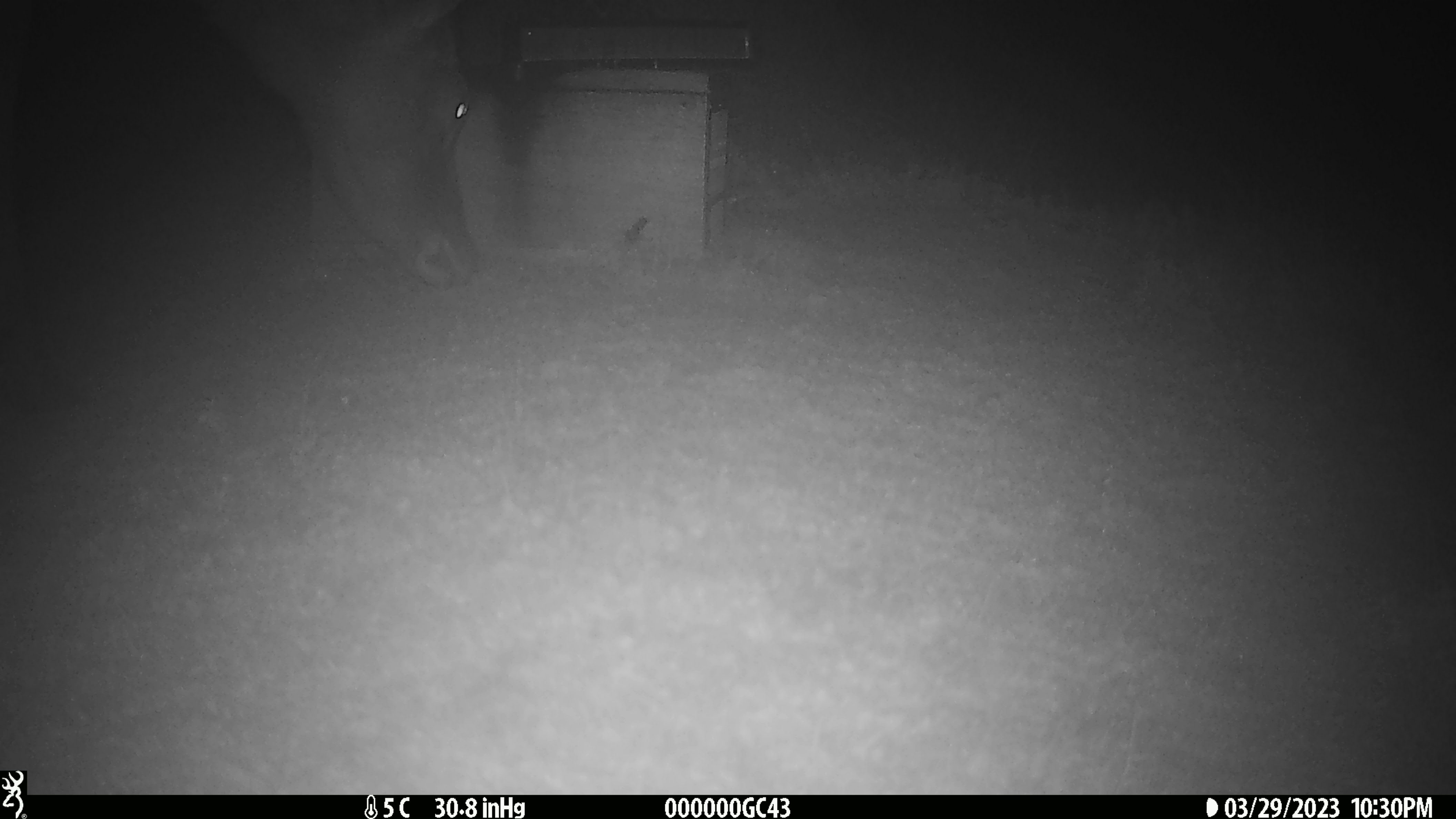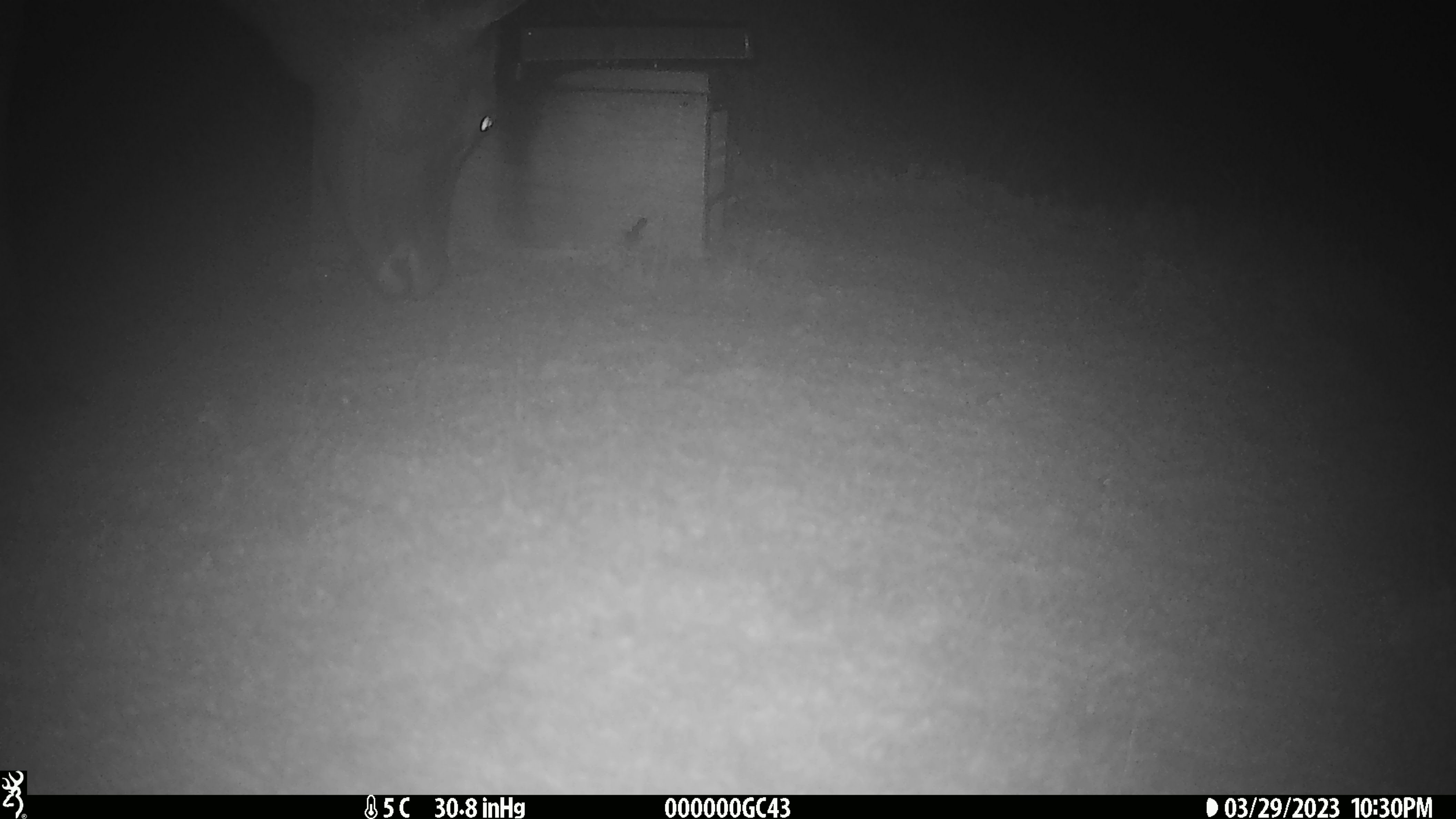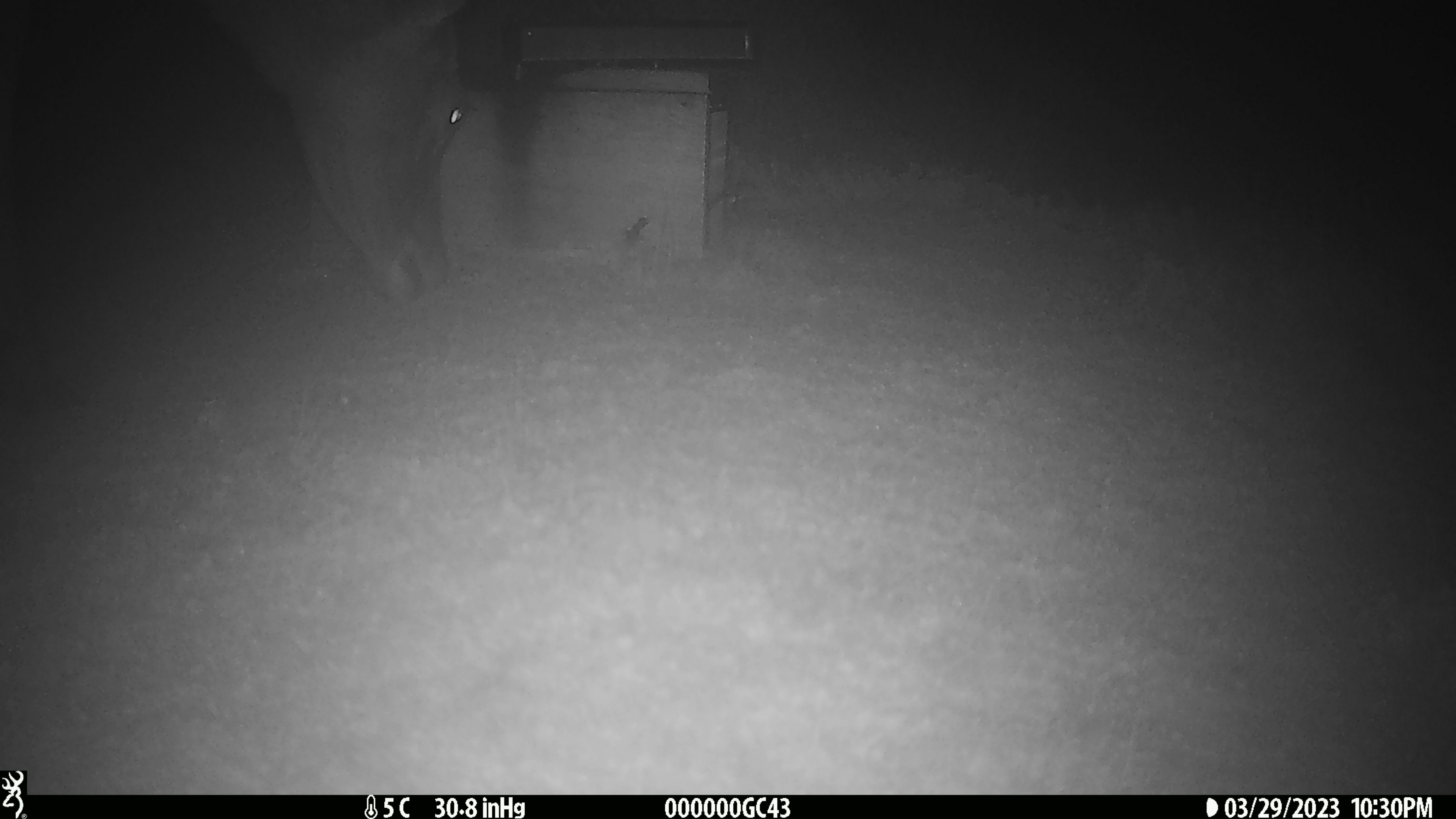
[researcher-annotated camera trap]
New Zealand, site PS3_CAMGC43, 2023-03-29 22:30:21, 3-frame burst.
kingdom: Animalia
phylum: Chordata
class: Mammalia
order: Artiodactyla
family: Cervidae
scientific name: Cervidae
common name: deer